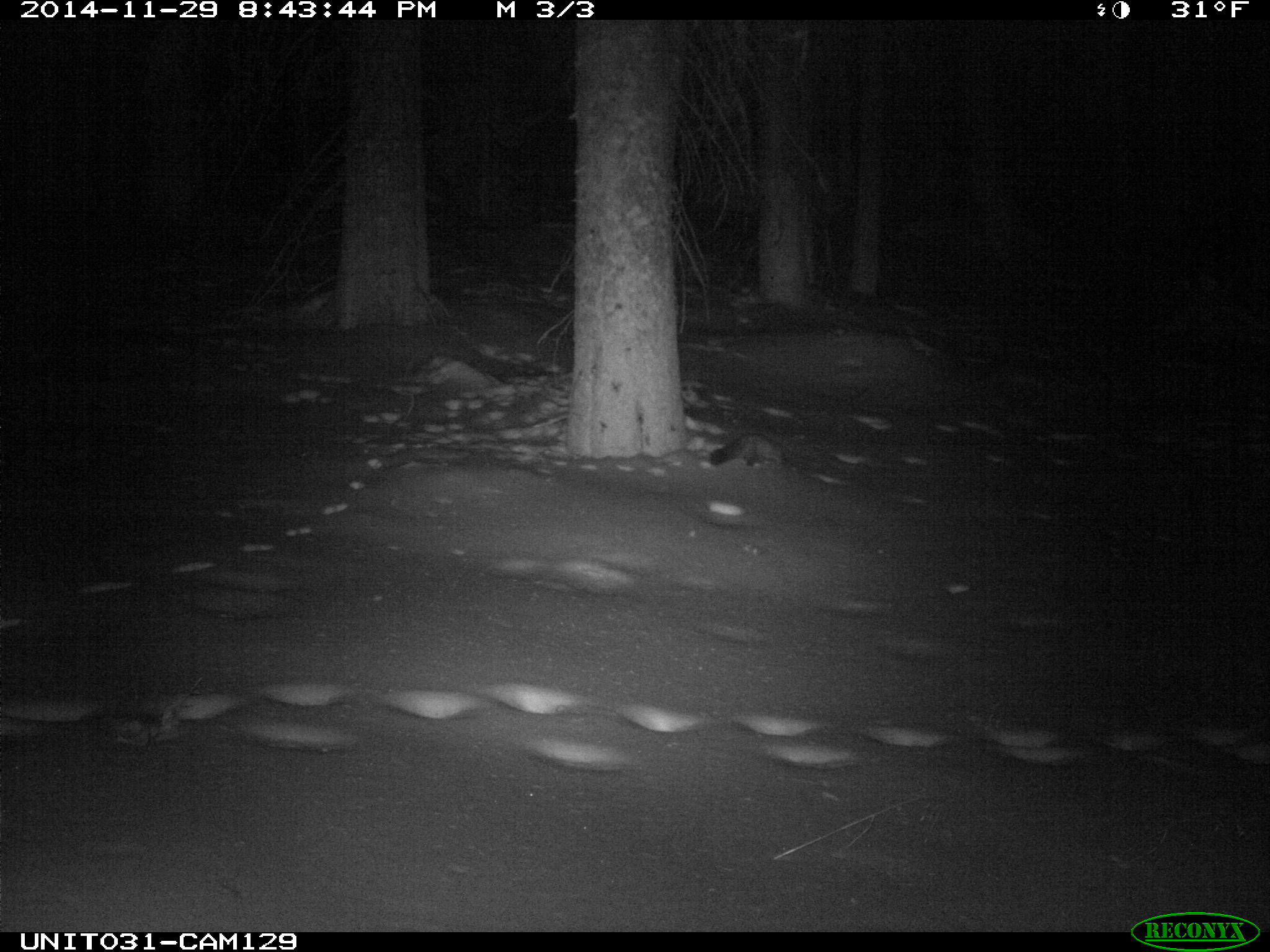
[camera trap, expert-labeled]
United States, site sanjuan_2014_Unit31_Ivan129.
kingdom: Animalia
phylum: Chordata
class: Mammalia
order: Carnivora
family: Mustelidae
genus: Martes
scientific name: Martes americana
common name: american marten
Martes americana (american marten).